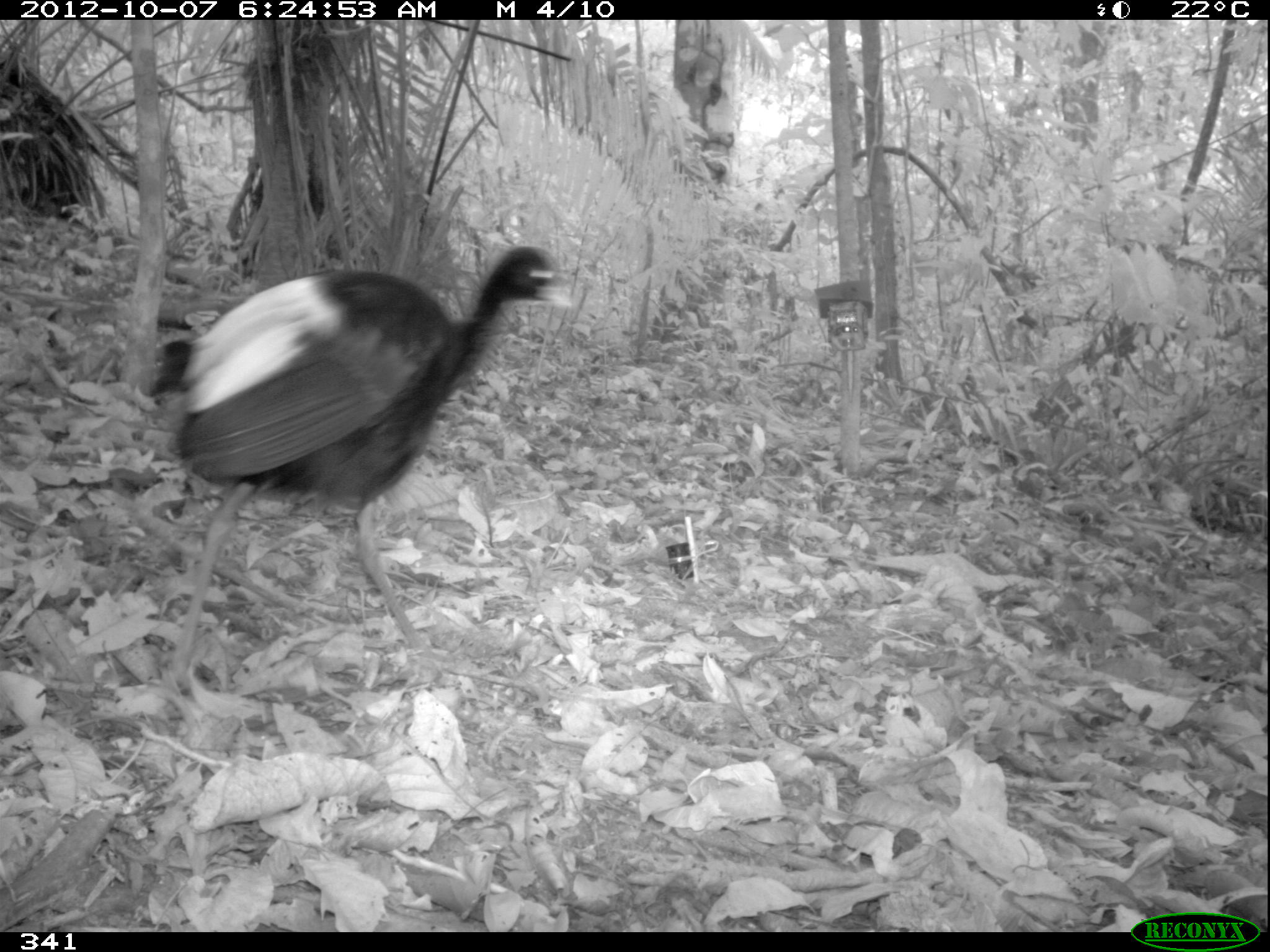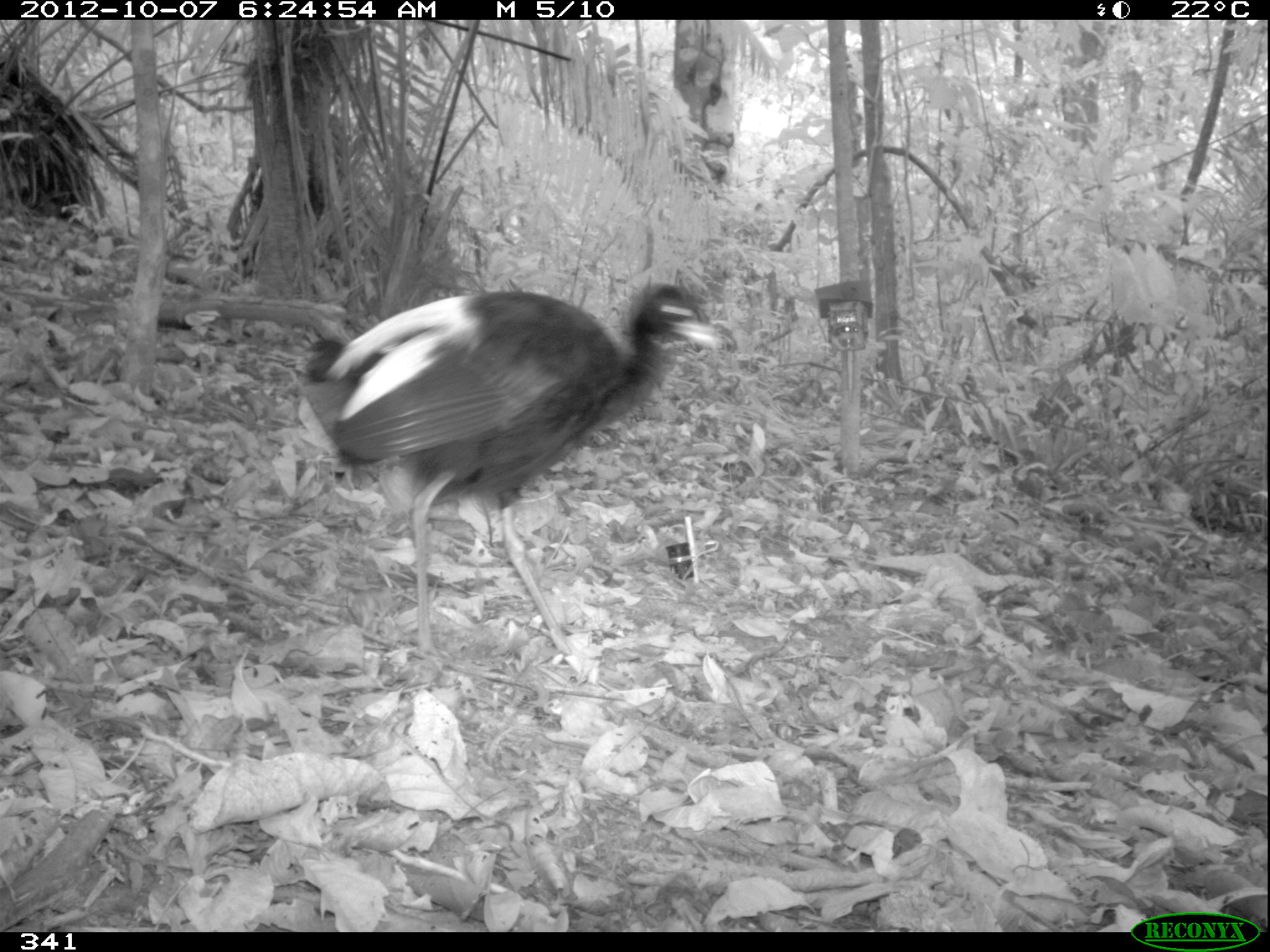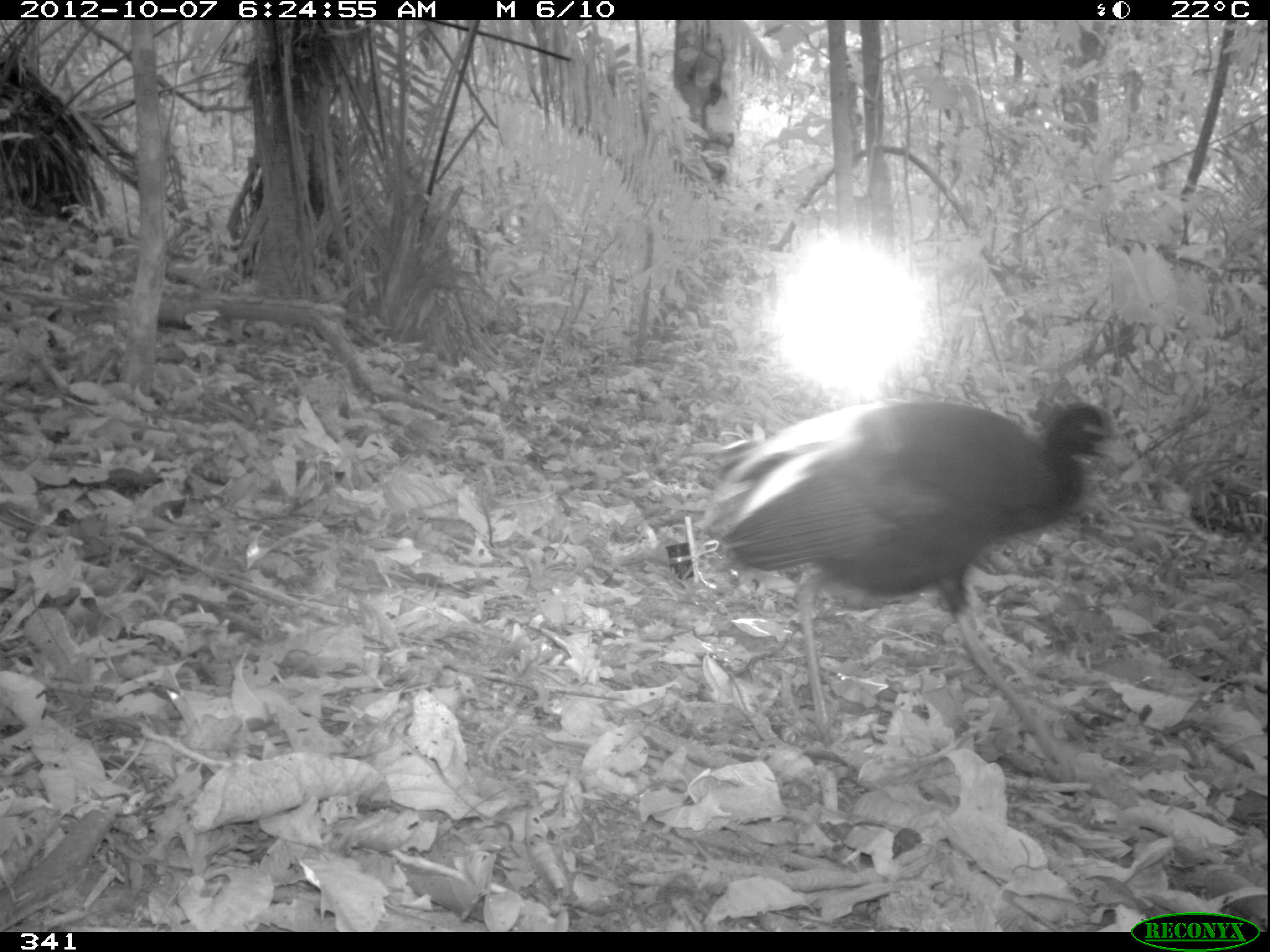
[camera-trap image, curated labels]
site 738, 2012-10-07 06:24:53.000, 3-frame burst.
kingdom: Animalia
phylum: Chordata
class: Aves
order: Gruiformes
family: Psophiidae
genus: Psophia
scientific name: Psophia leucoptera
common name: pale-winged trumpeter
Psophia leucoptera (pale-winged trumpeter).